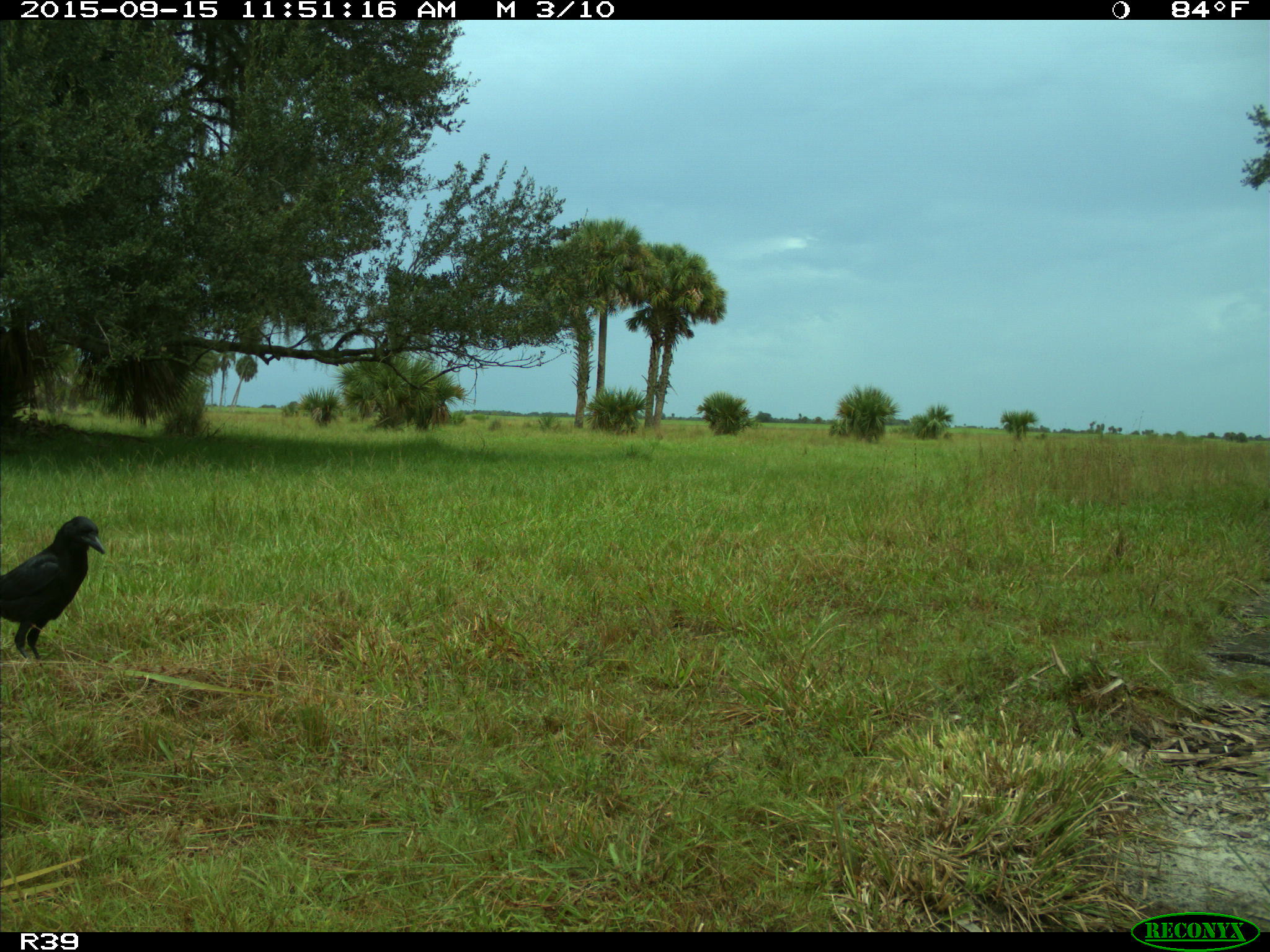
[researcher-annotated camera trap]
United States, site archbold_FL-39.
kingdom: Animalia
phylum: Chordata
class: Aves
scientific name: Aves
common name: birds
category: unidentified bird